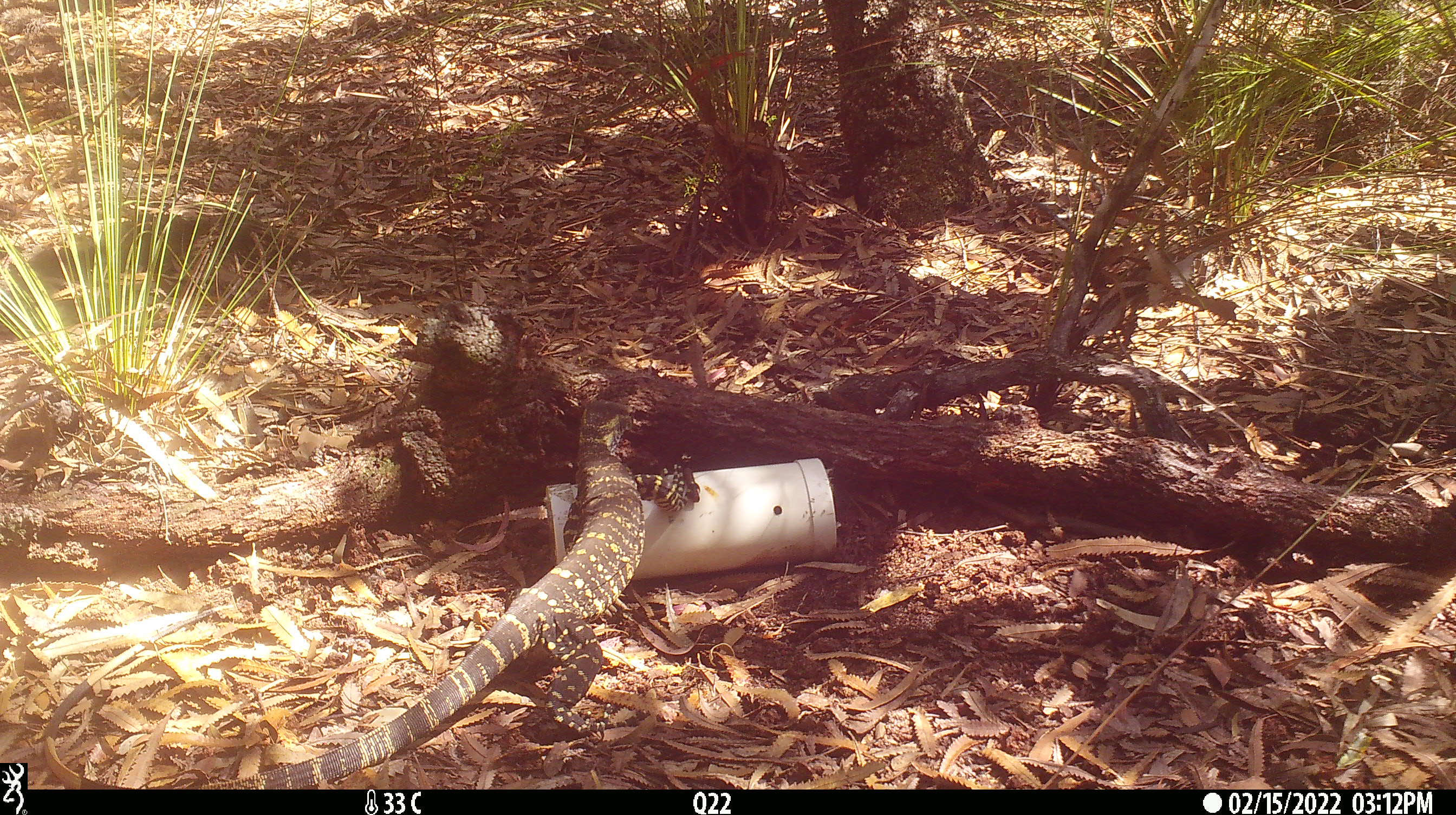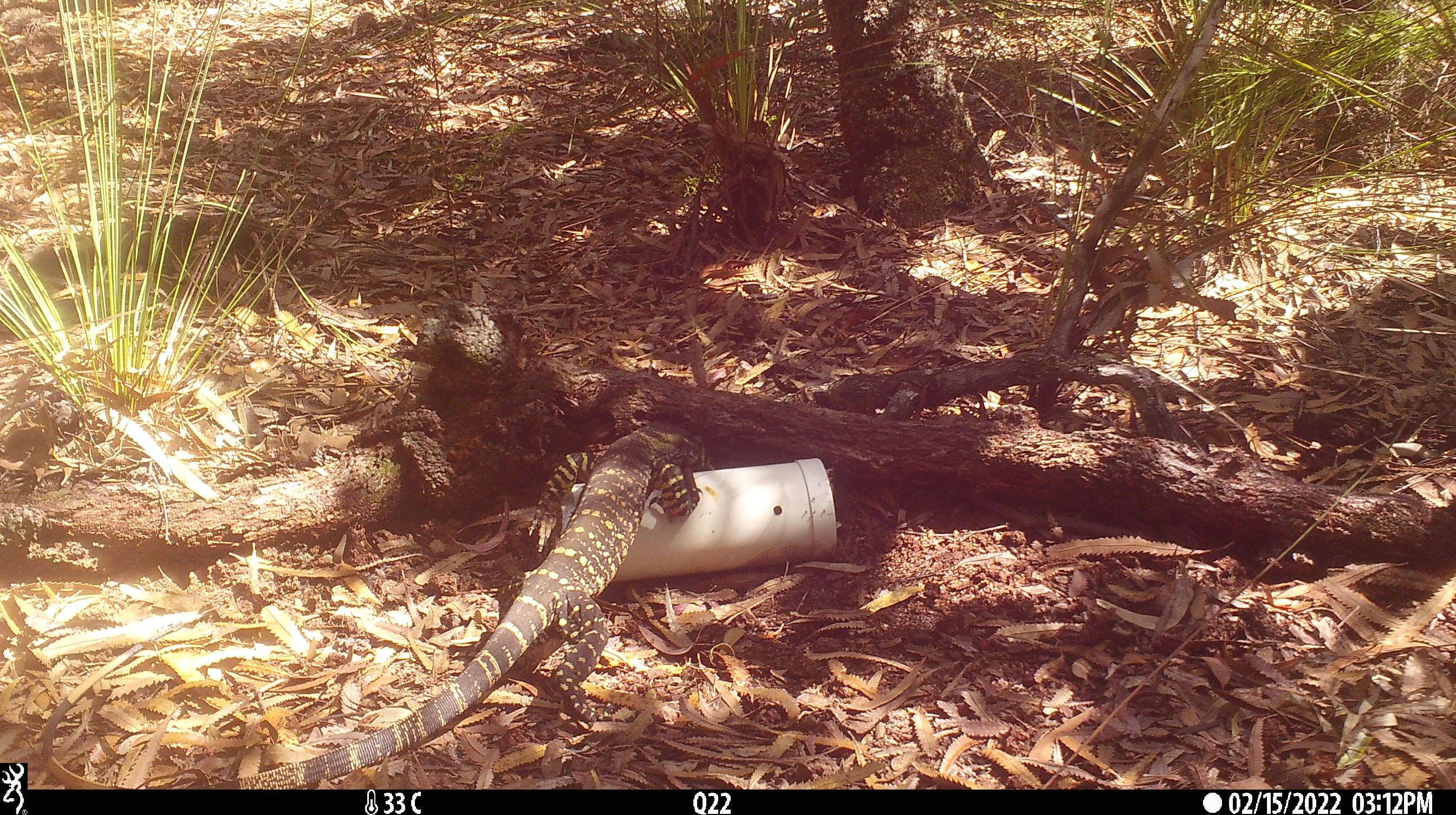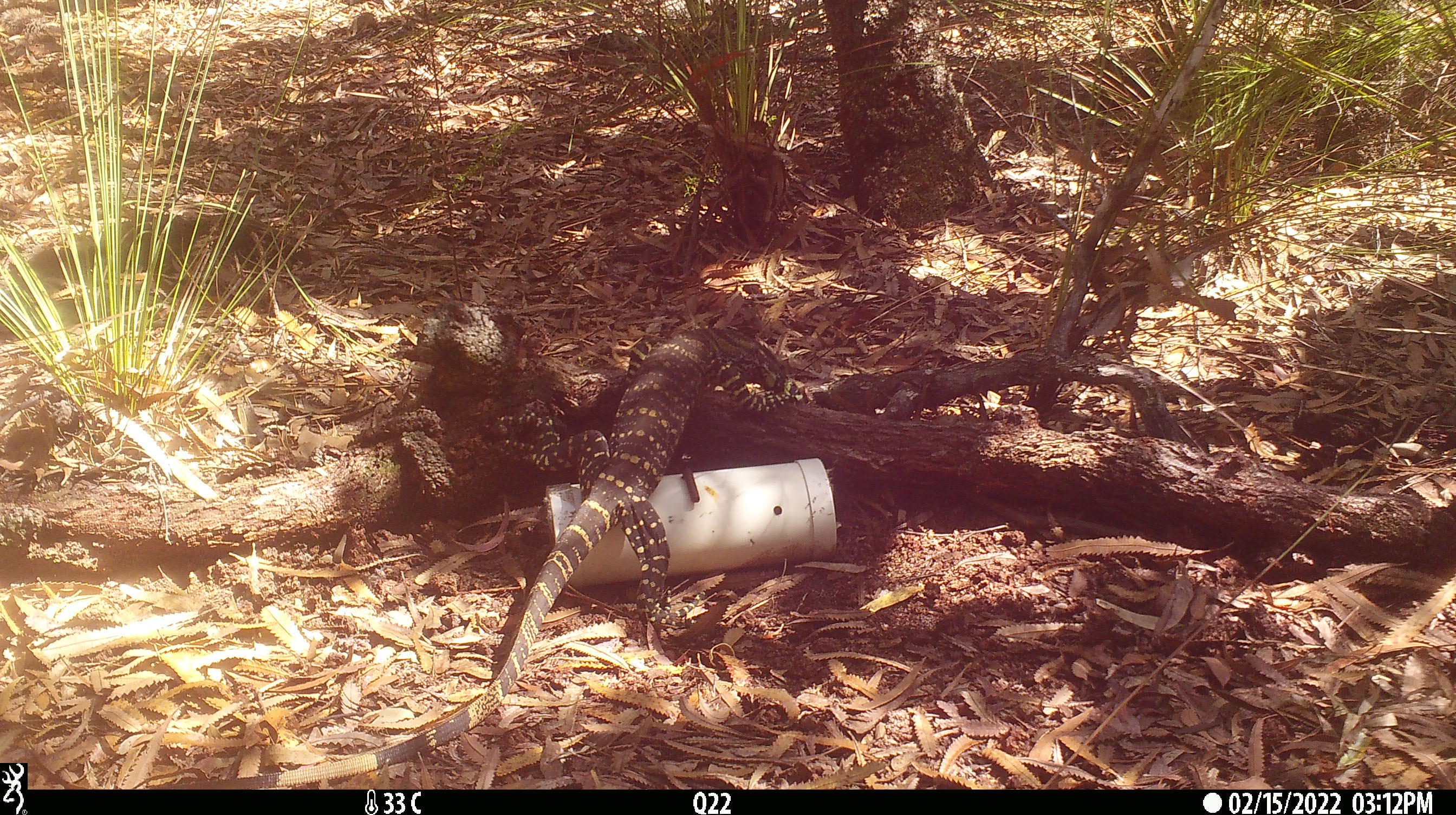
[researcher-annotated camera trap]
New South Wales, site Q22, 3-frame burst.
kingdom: Animalia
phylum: Chordata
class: Reptilia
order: Squamata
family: Varanidae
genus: Varanus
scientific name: Varanus varius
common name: lace monitor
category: goanna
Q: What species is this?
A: Goanna (lace monitor) (Varanus varius).